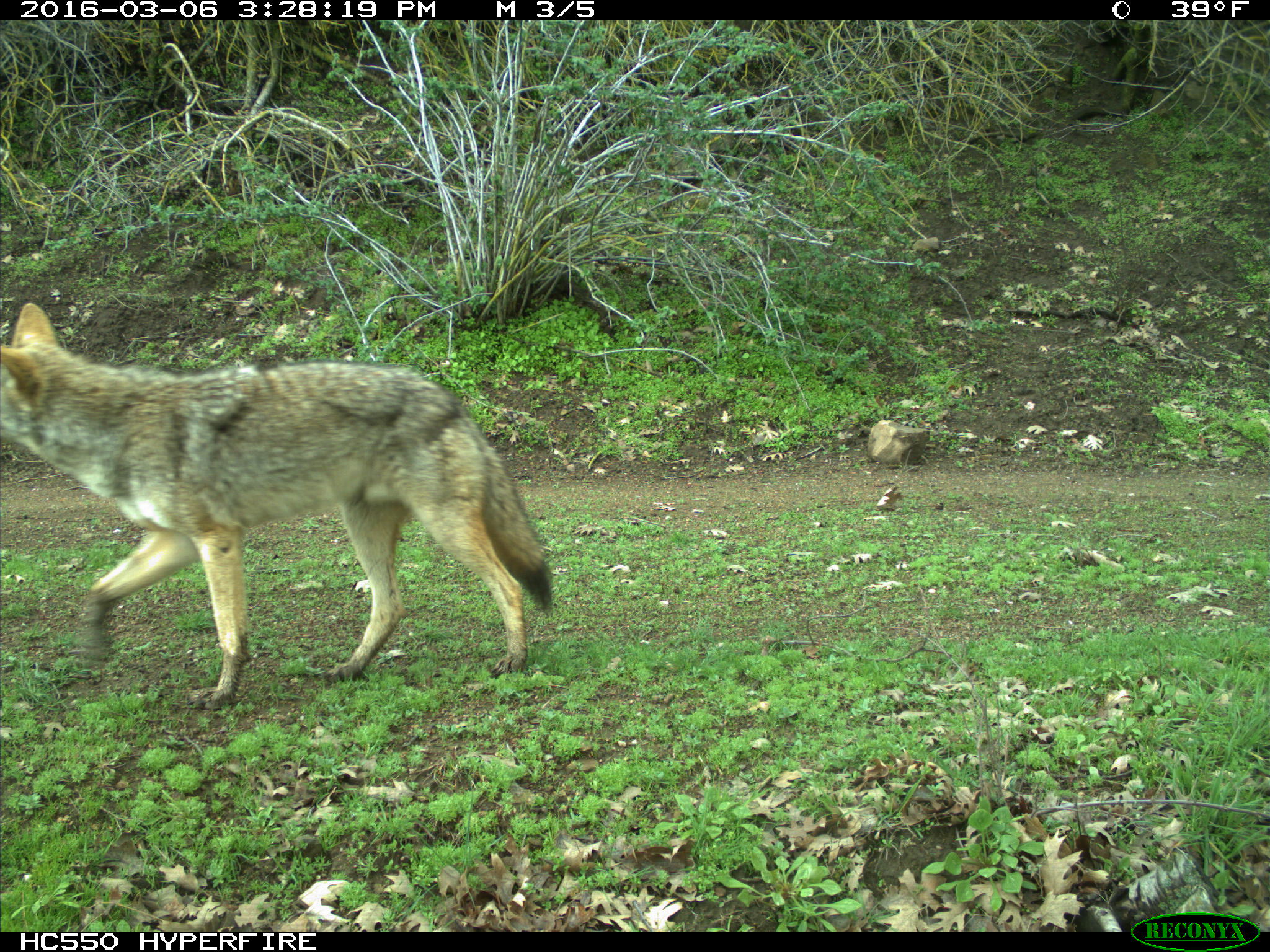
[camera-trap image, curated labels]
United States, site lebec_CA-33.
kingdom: Animalia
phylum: Chordata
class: Mammalia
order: Carnivora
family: Canidae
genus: Canis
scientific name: Canis latrans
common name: coyote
Canis latrans (coyote).